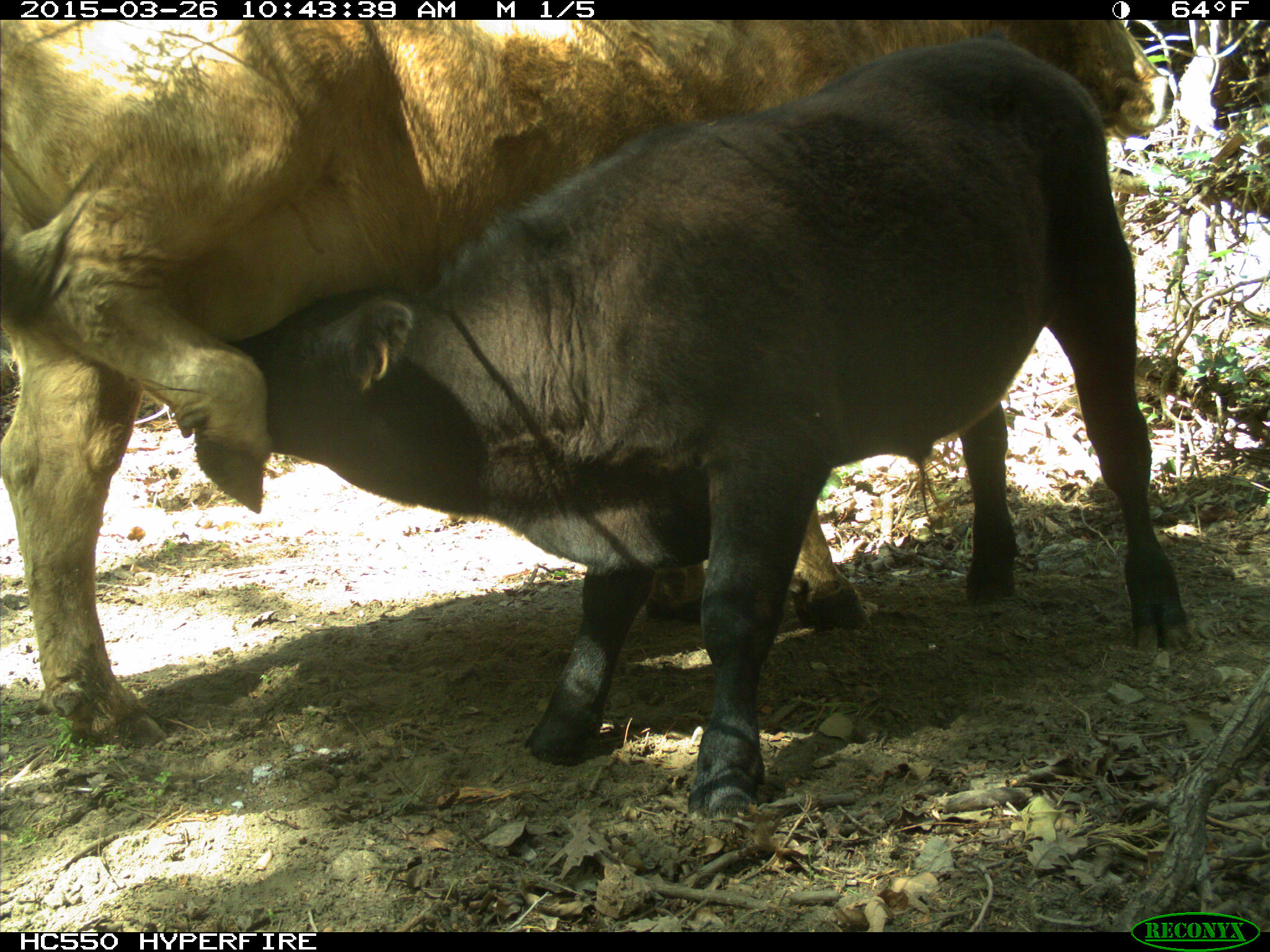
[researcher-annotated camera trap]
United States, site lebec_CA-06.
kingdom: Animalia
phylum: Chordata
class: Mammalia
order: Artiodactyla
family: Bovidae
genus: Bos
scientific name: Bos taurus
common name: domestic cow